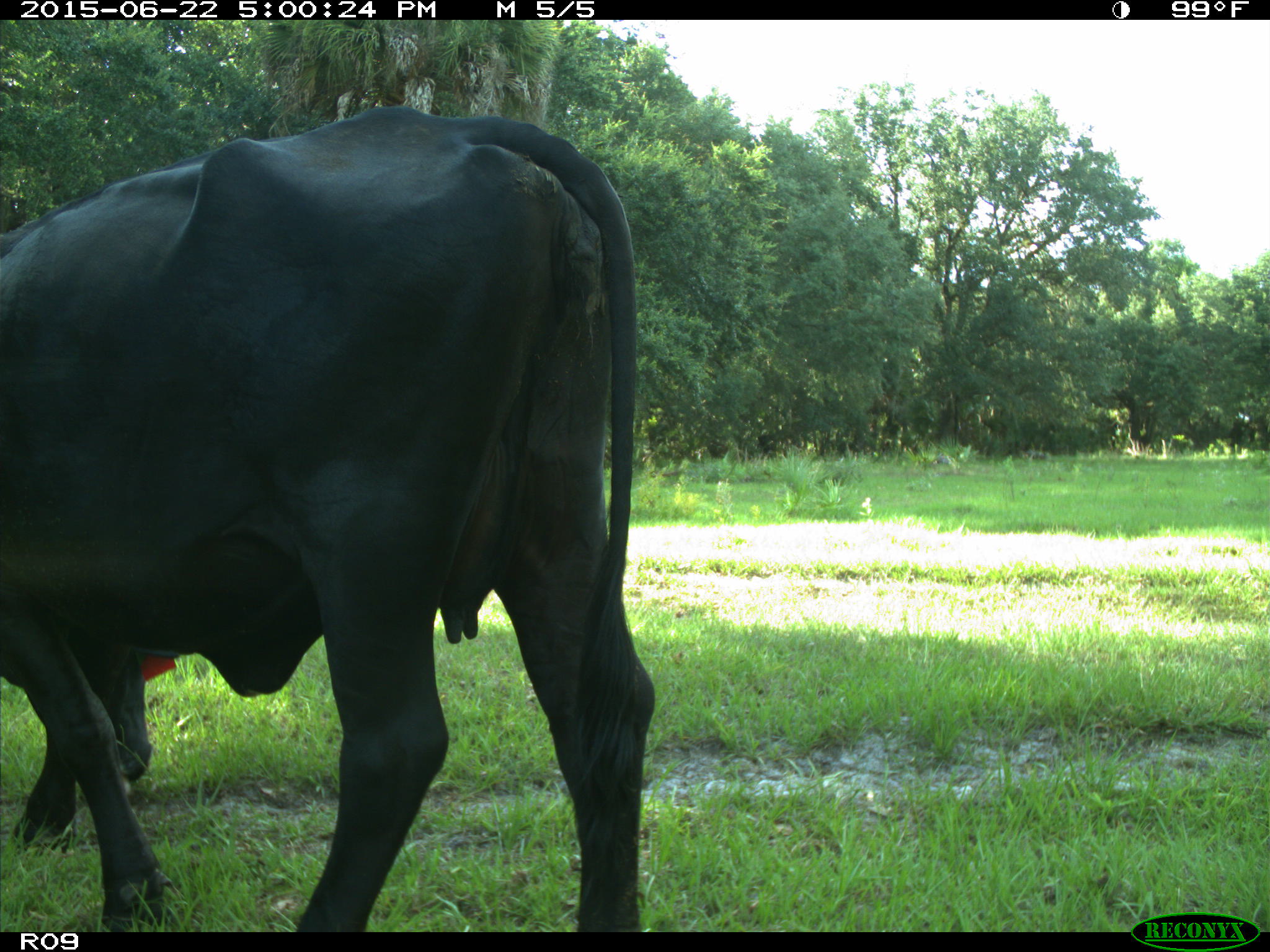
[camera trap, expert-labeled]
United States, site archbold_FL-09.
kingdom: Animalia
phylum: Chordata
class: Mammalia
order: Artiodactyla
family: Bovidae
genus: Bos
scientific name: Bos taurus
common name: domestic cow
Bos taurus (domestic cow).